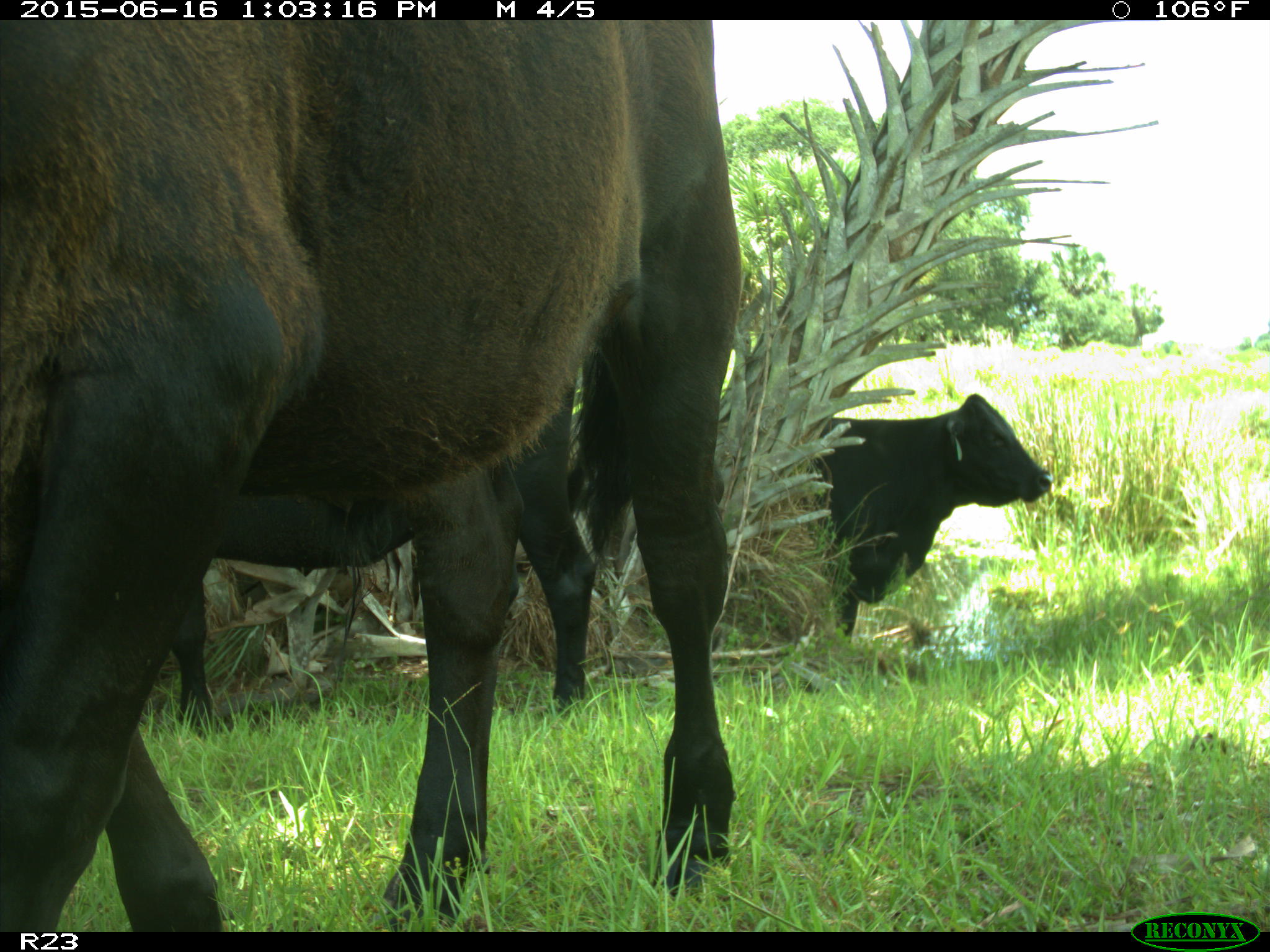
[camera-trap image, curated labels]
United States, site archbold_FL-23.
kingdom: Animalia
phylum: Chordata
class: Mammalia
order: Artiodactyla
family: Bovidae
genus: Bos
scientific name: Bos taurus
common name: domestic cow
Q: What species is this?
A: Bos taurus (domestic cow).